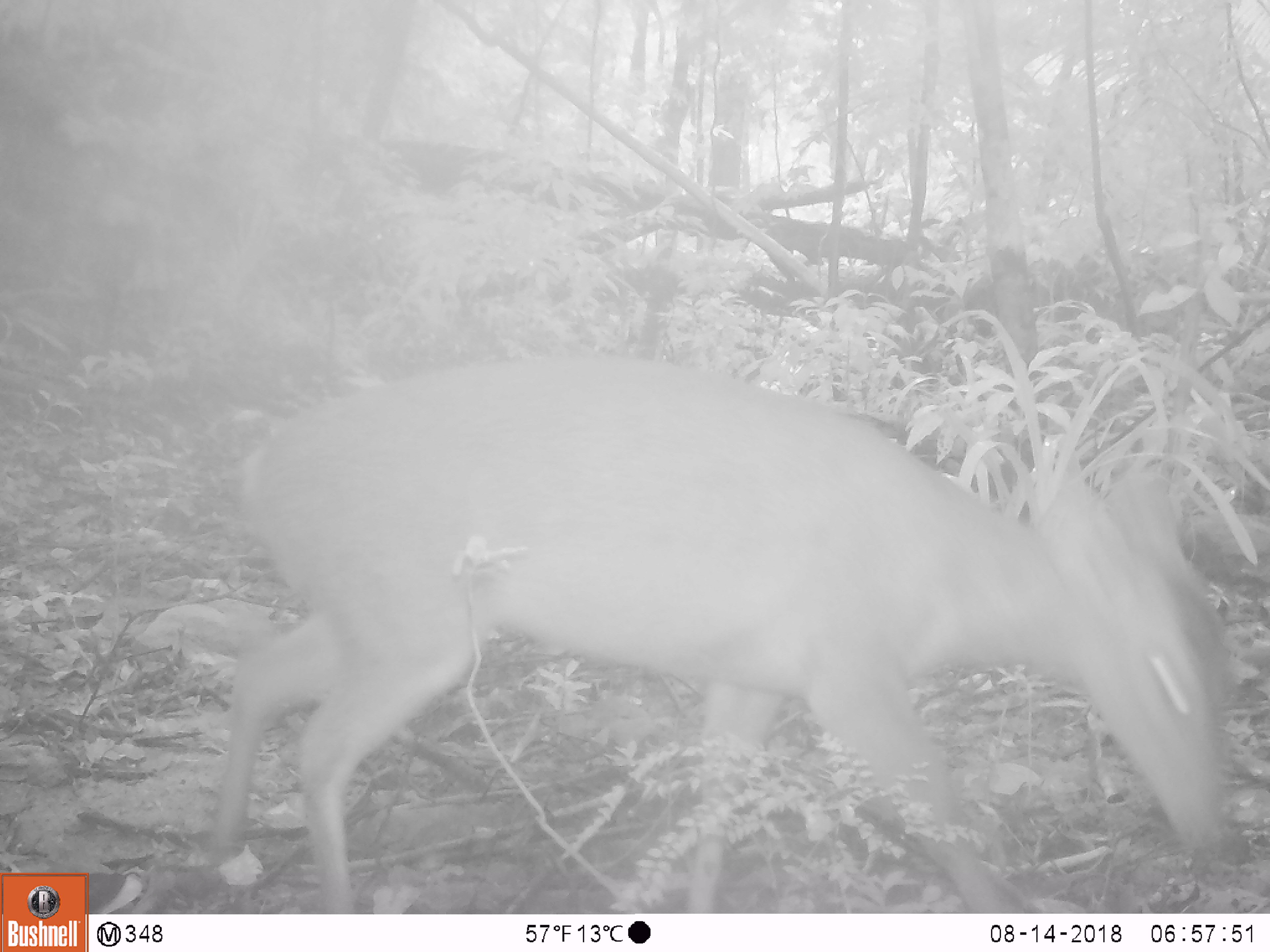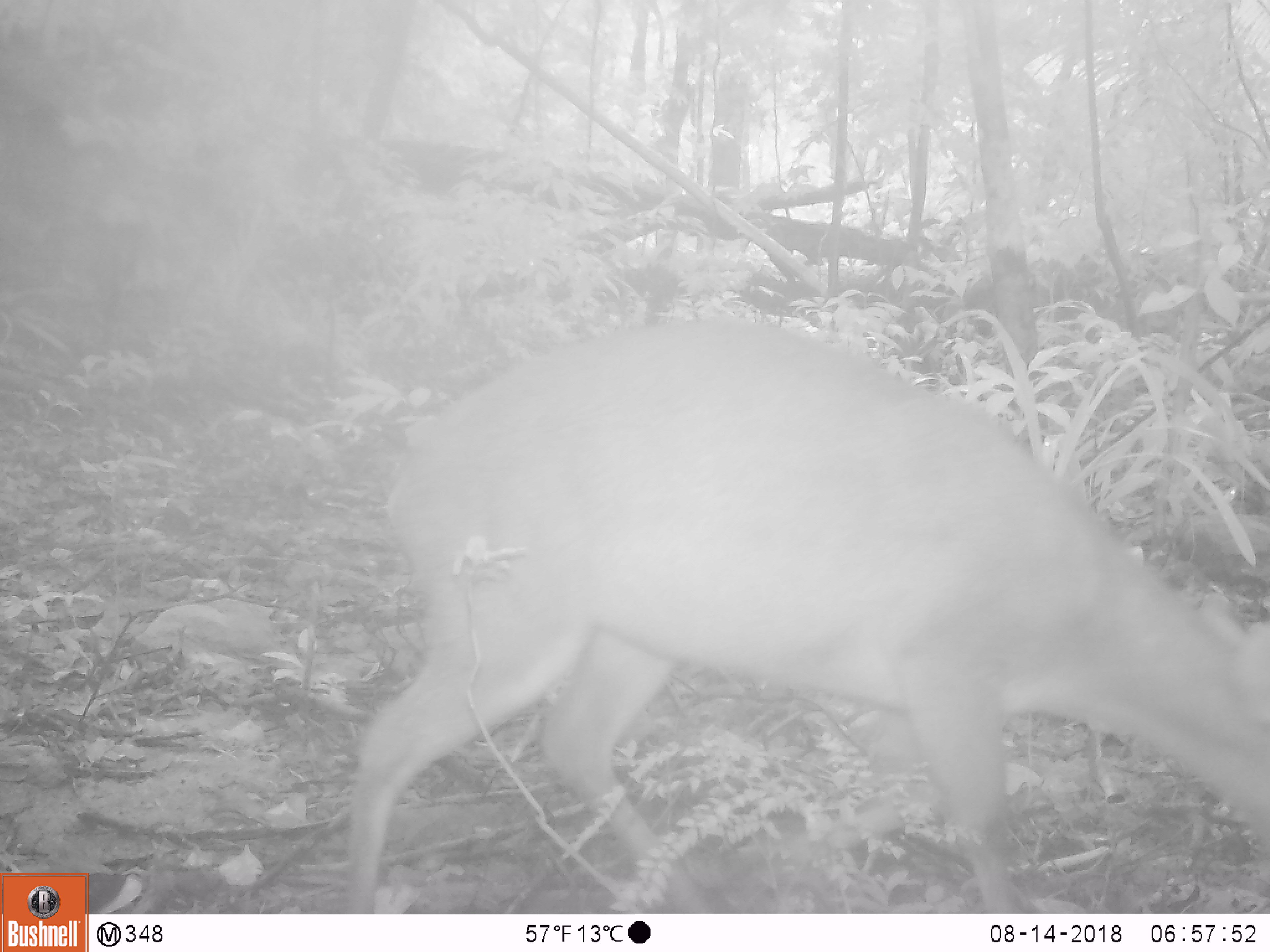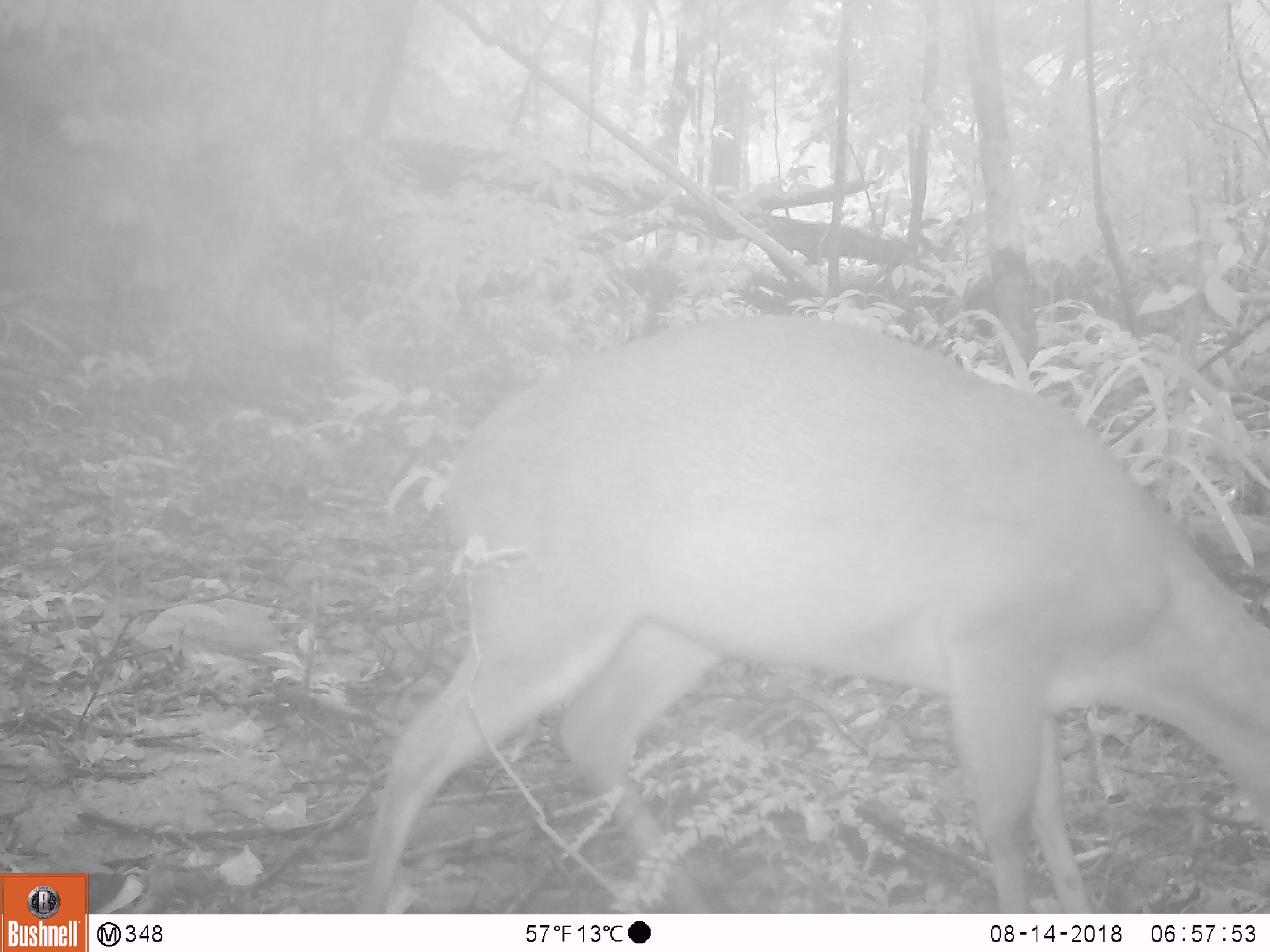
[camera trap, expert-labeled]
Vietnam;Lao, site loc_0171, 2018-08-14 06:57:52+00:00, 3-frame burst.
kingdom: Animalia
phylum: Chordata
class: Mammalia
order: Artiodactyla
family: Cervidae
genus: Muntiacus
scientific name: Muntiacus vuquangensis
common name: large-antlered muntjac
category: large antlered muntjac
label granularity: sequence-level